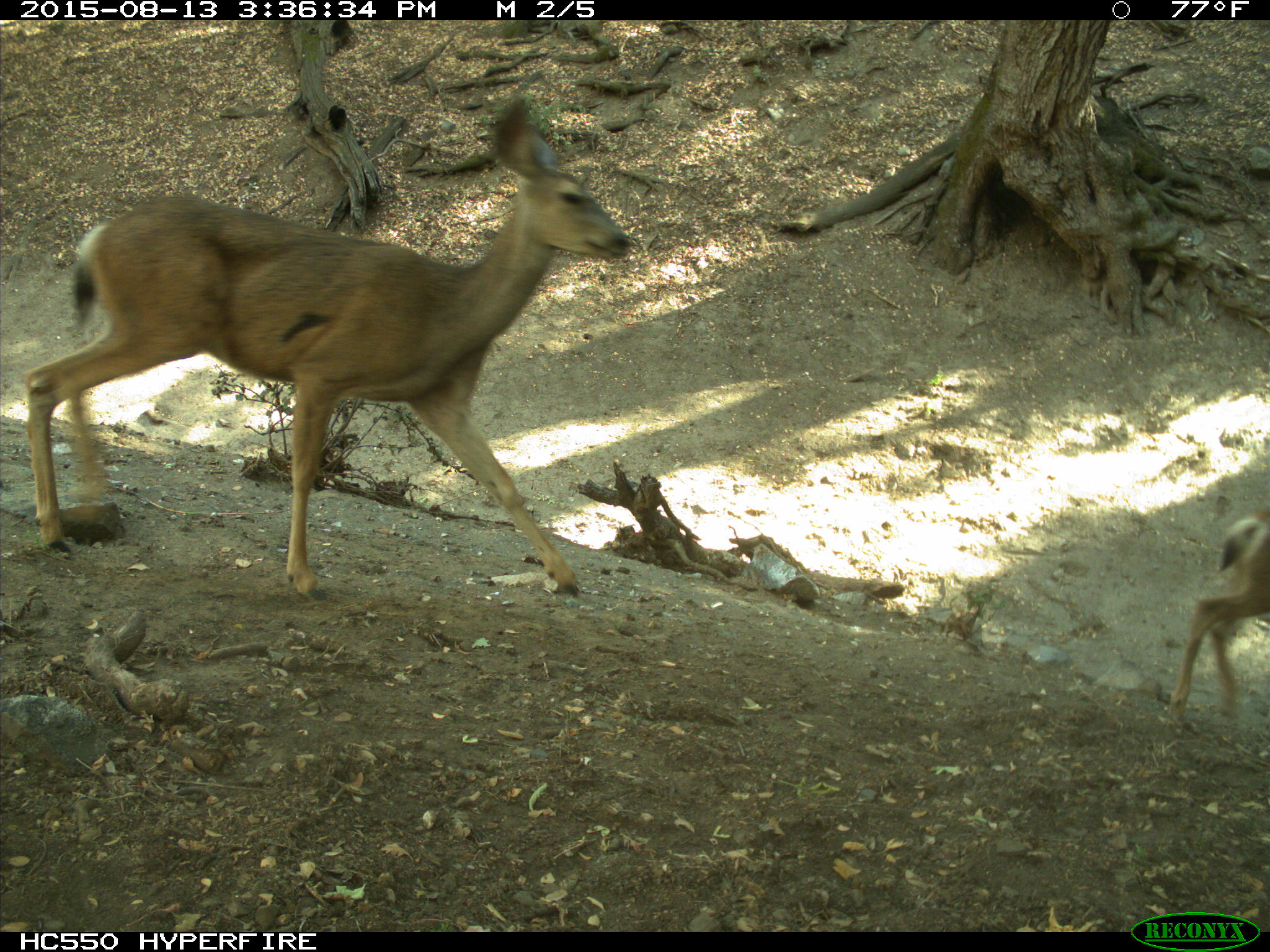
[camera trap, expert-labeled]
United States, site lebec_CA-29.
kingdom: Animalia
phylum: Chordata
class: Mammalia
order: Artiodactyla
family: Cervidae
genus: Odocoileus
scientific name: Odocoileus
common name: deer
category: unidentified deer